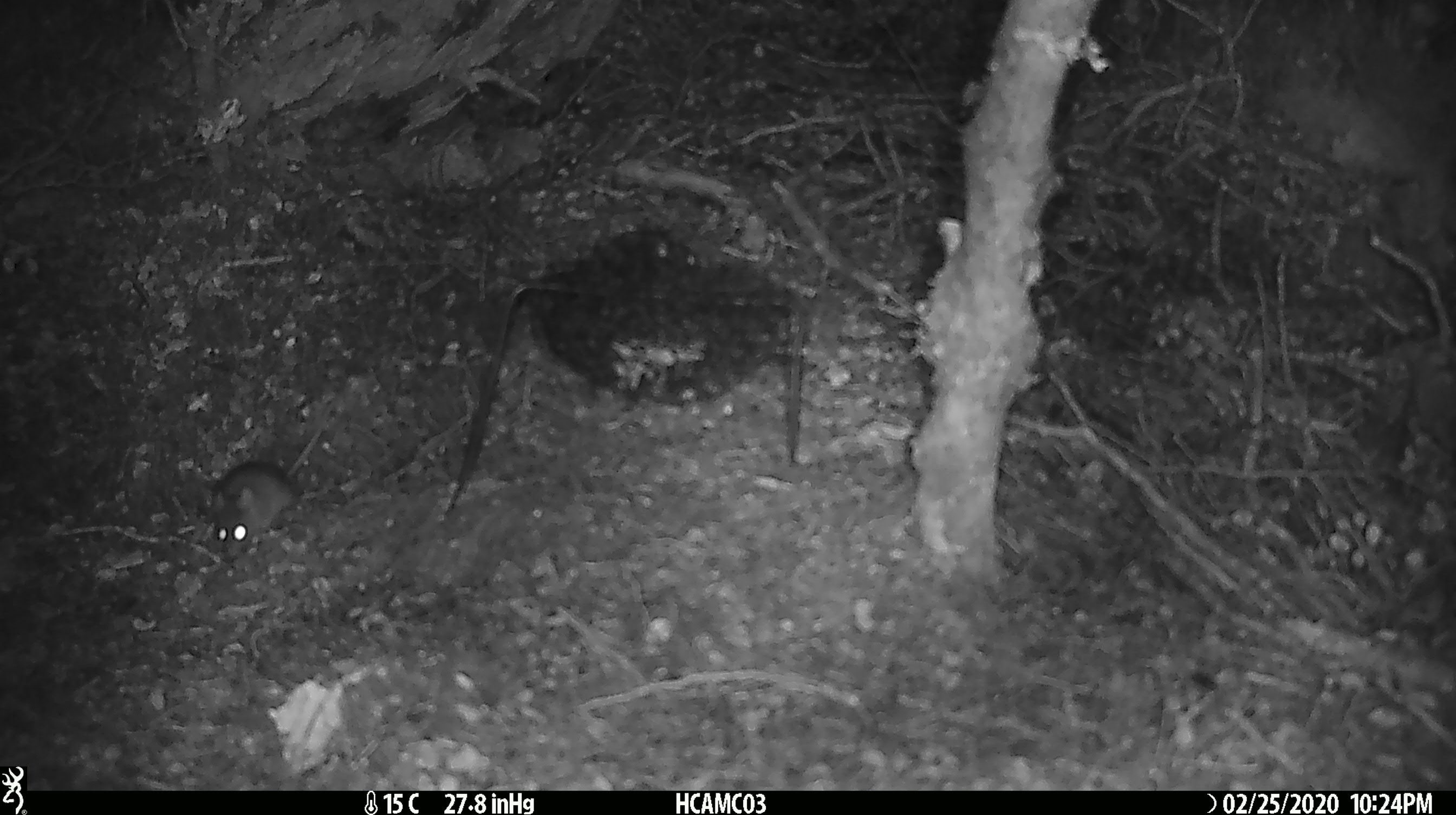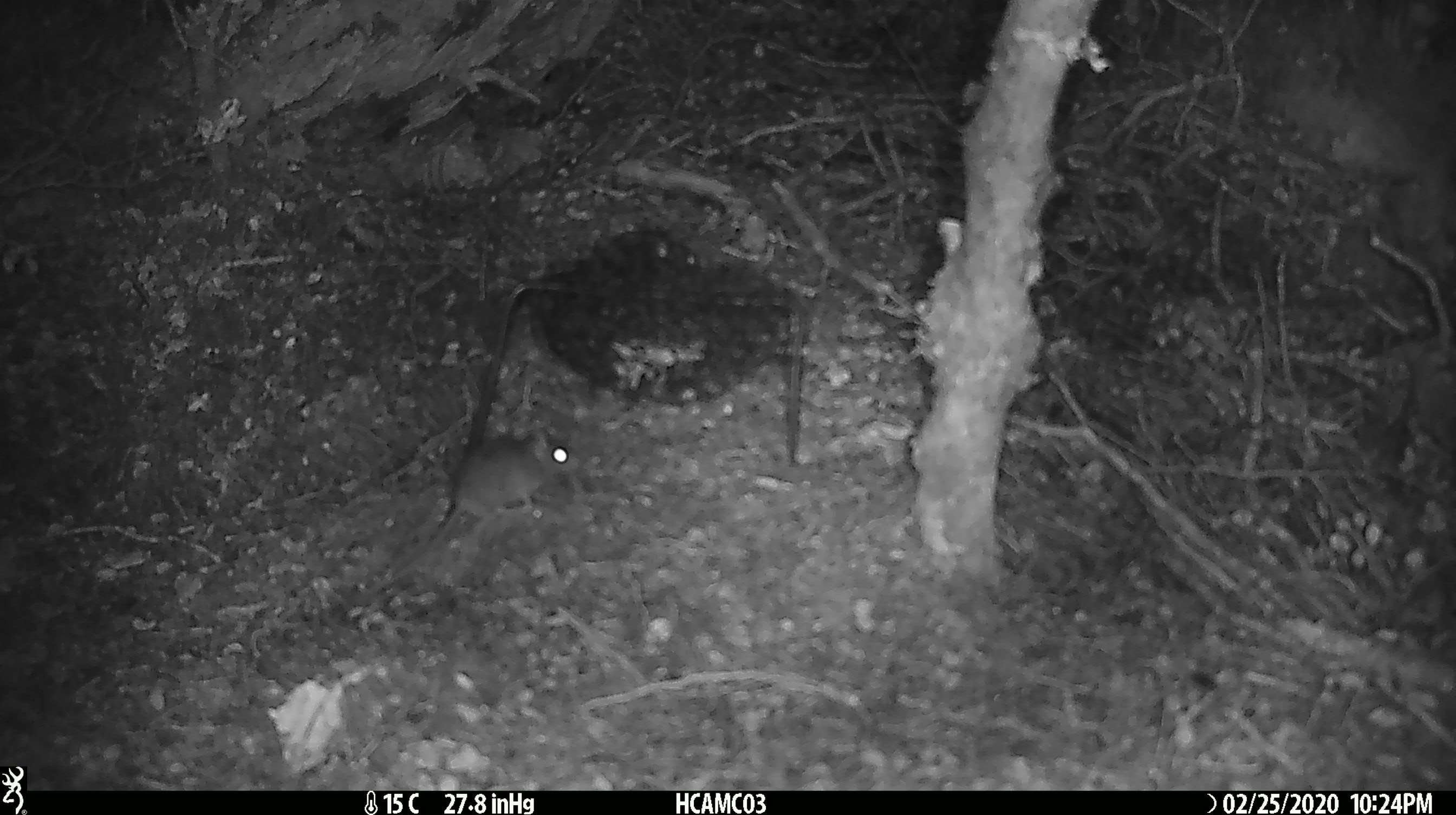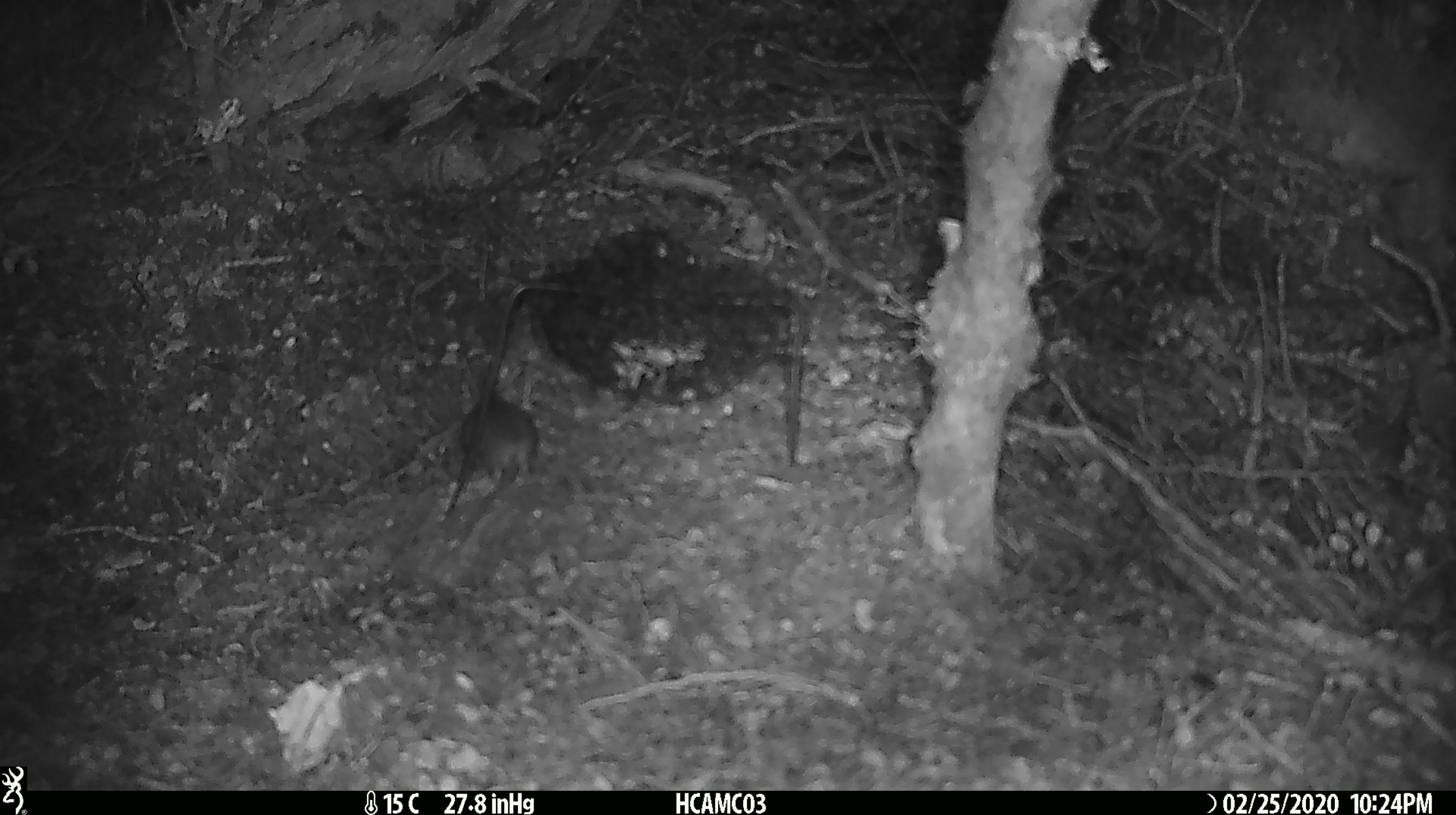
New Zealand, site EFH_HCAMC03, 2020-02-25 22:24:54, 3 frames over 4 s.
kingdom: Animalia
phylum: Chordata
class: Mammalia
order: Rodentia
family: Muridae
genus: Mus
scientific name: Mus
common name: mouse